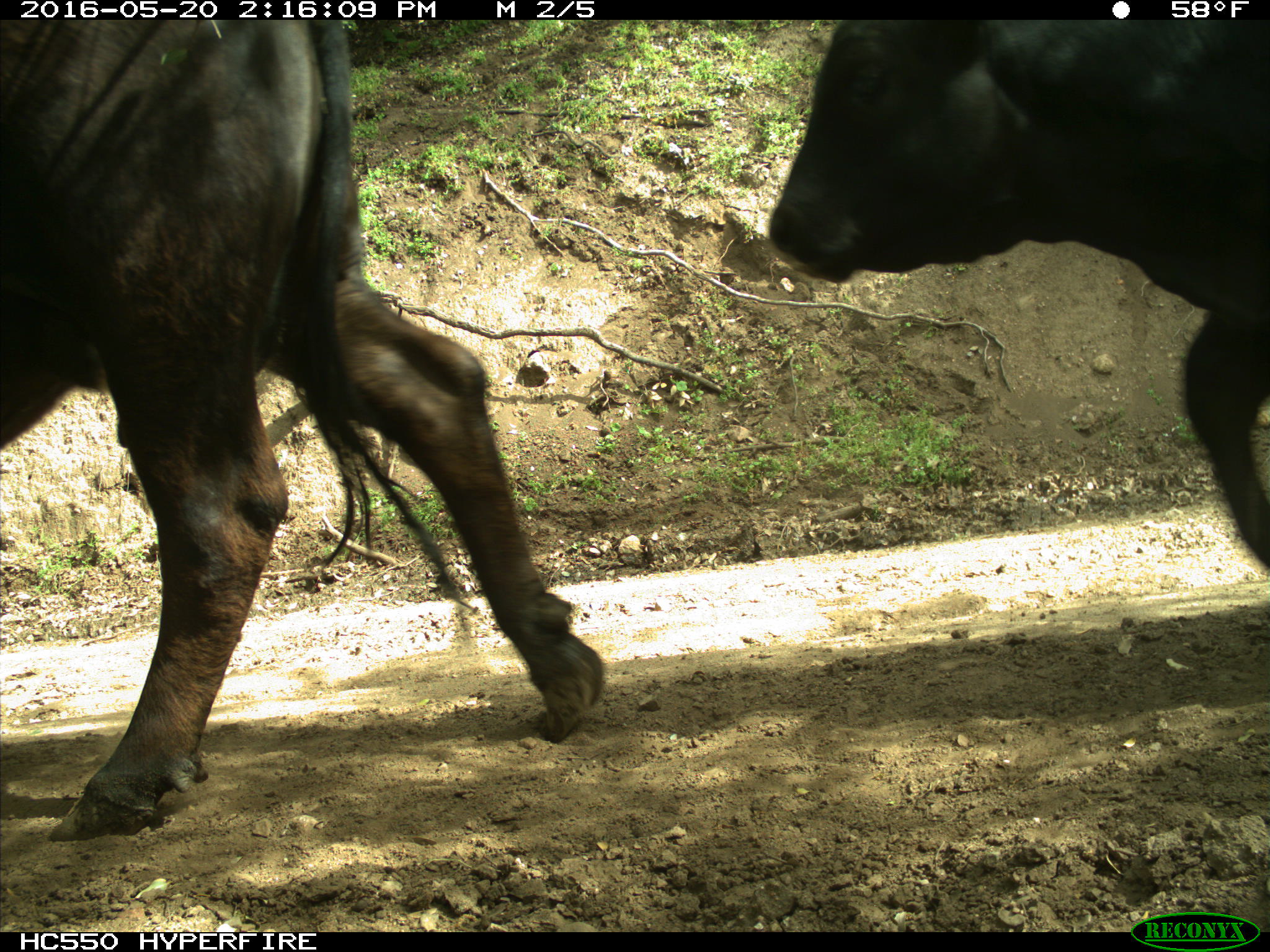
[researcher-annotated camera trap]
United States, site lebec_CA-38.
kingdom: Animalia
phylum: Chordata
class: Mammalia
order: Artiodactyla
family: Bovidae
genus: Bos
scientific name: Bos taurus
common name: domestic cow